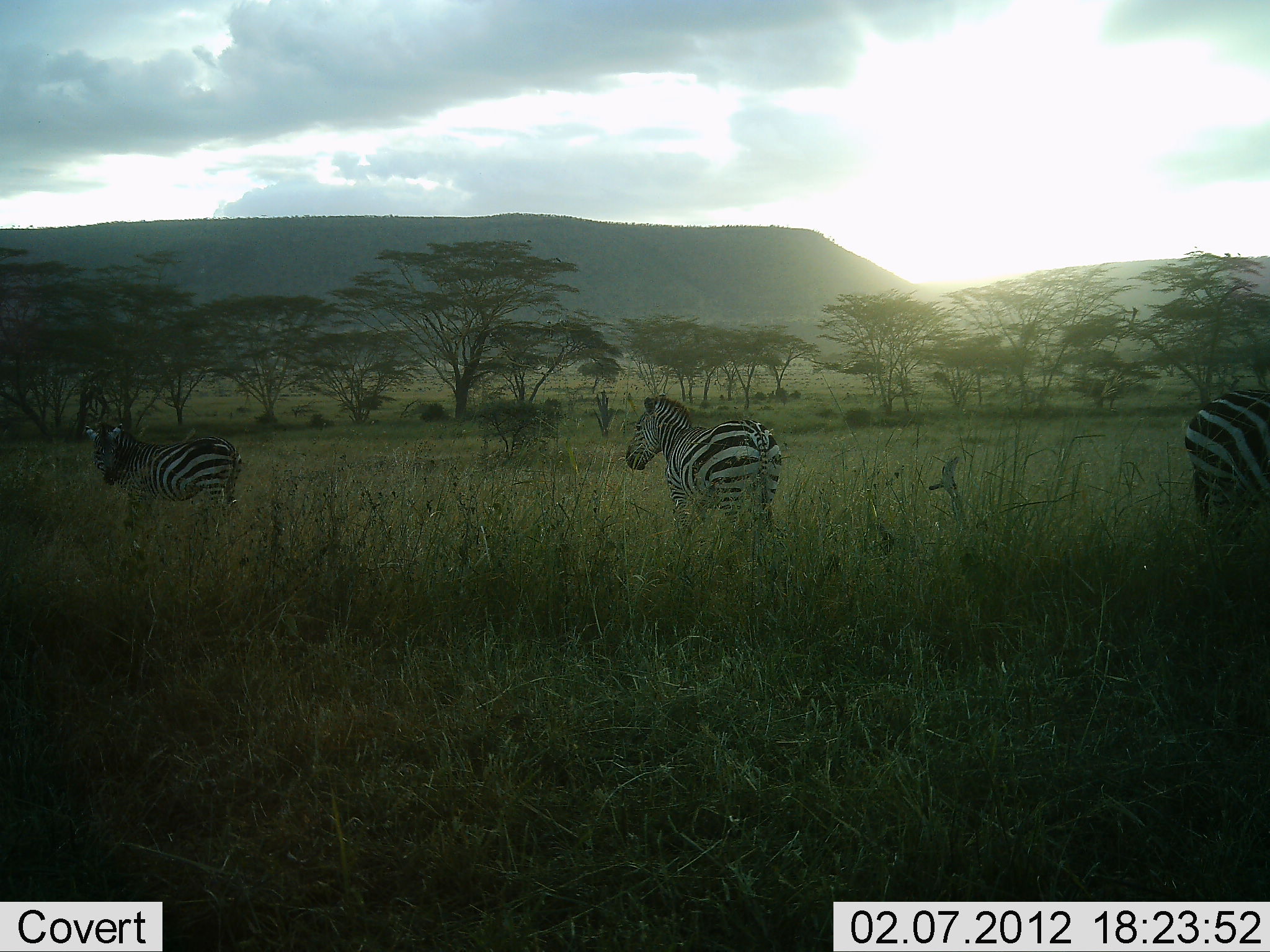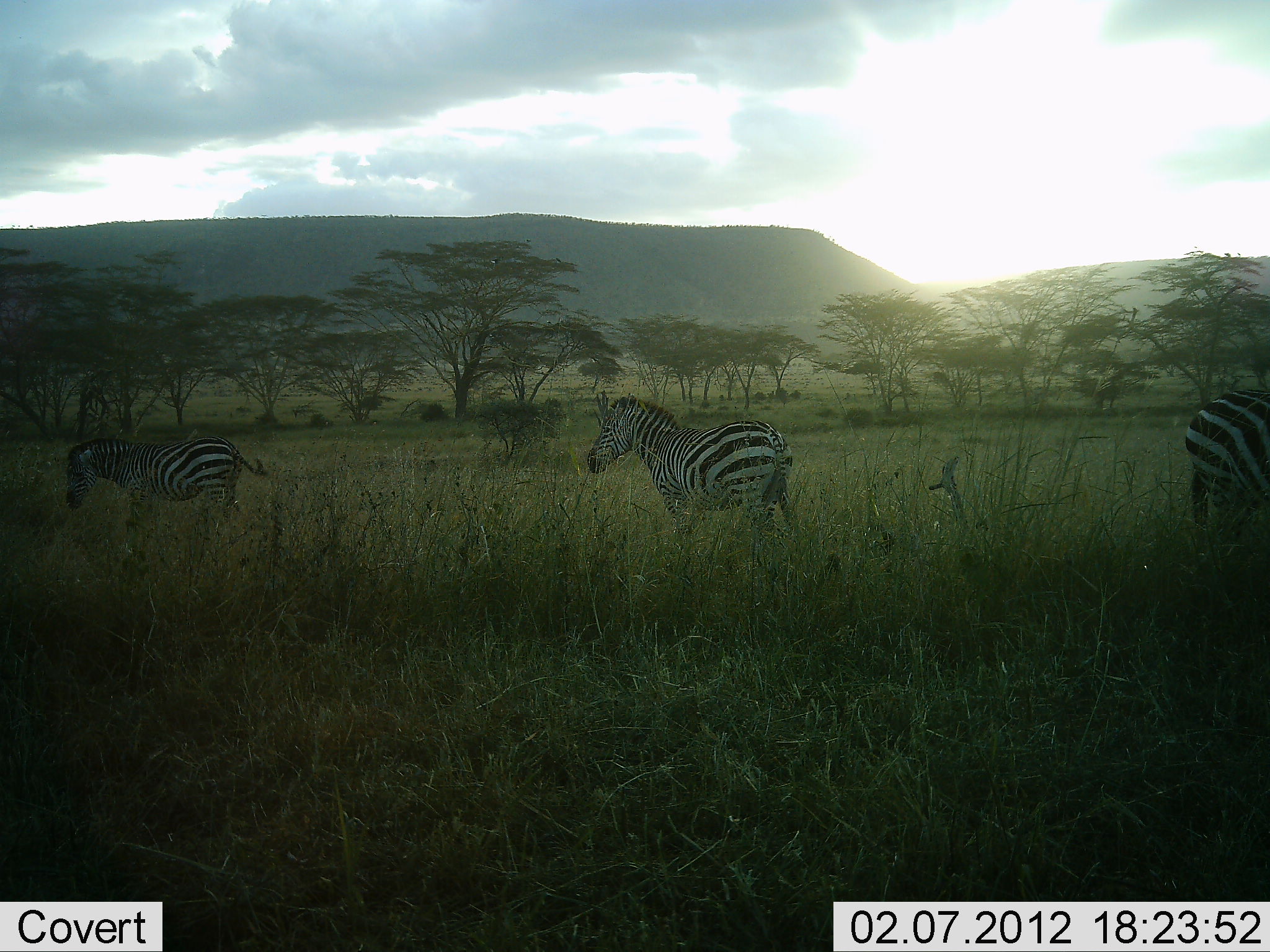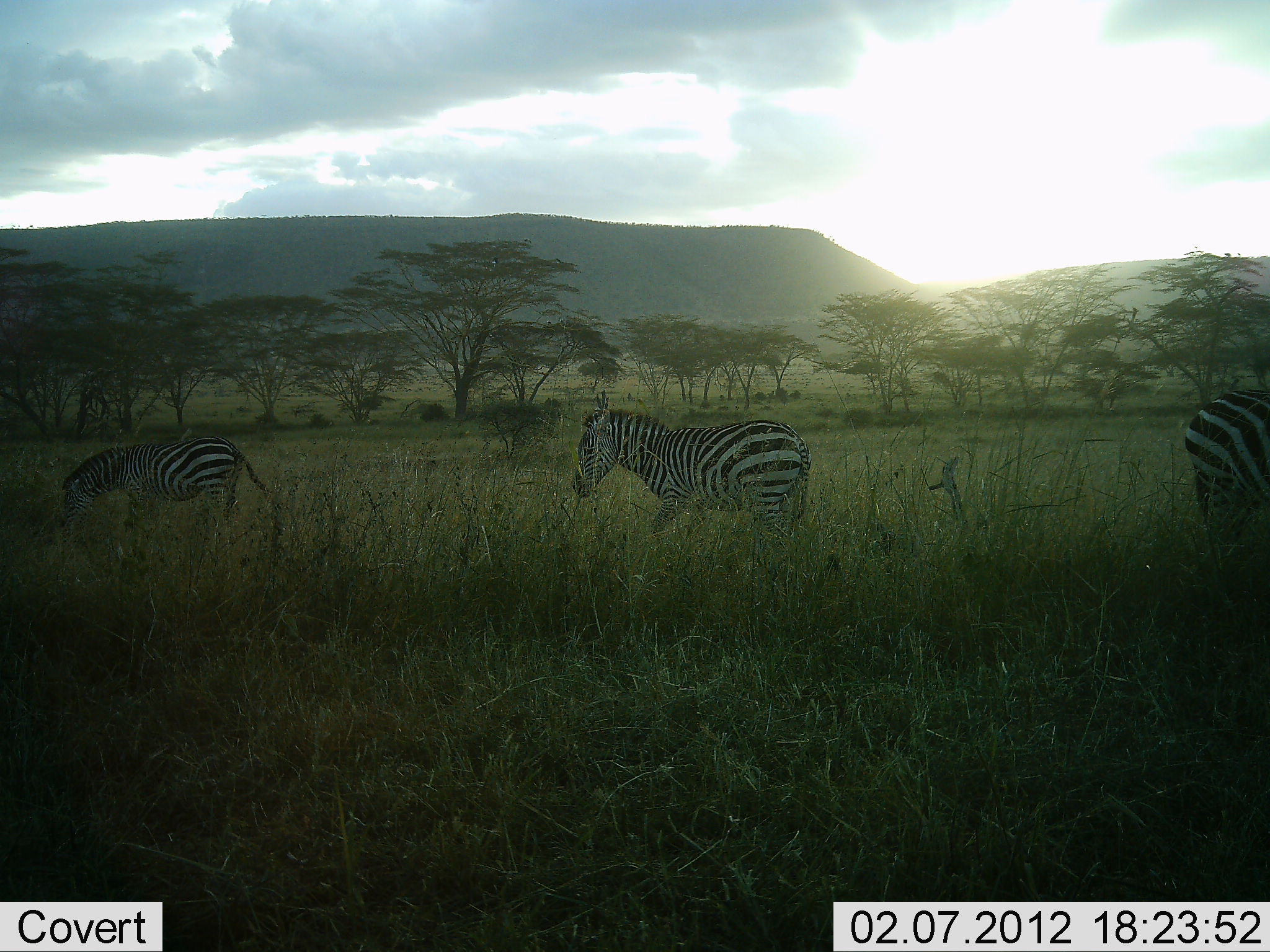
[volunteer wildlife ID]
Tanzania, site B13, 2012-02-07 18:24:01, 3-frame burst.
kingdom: Animalia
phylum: Chordata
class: Mammalia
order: Perissodactyla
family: Equidae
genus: Equus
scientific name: Equus quagga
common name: plains zebra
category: zebra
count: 3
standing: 59%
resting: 5%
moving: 36%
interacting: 0%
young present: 9%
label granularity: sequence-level